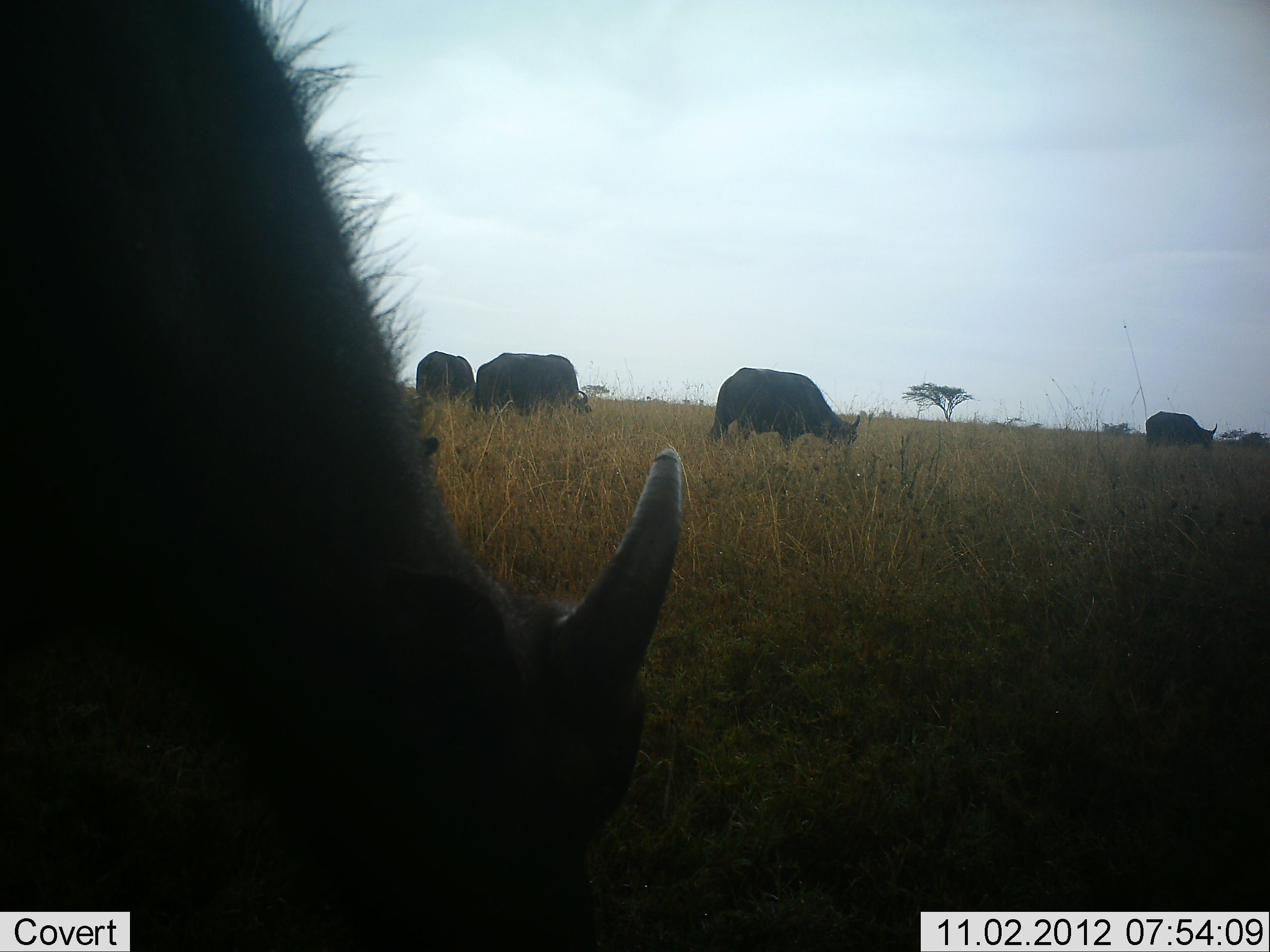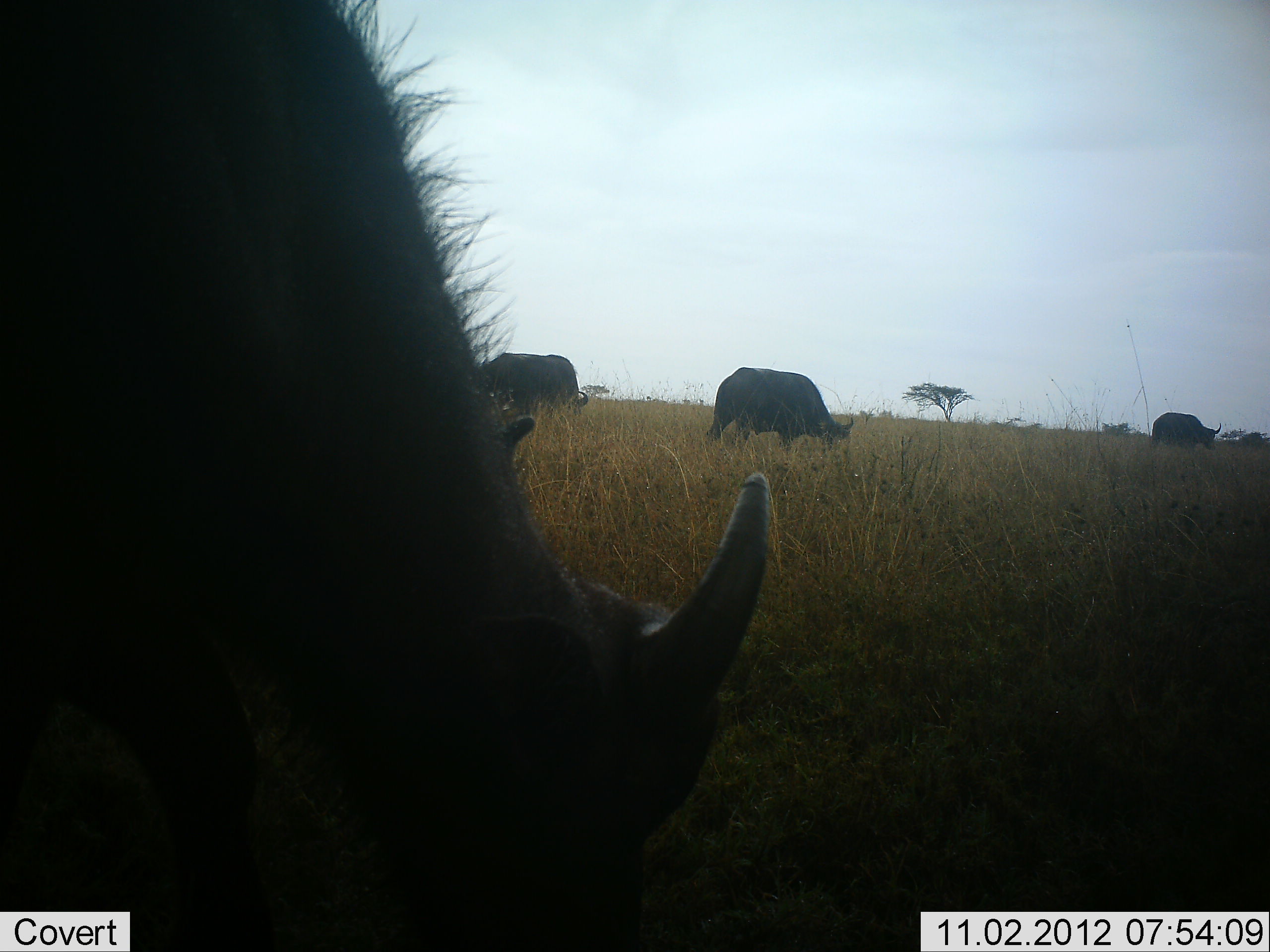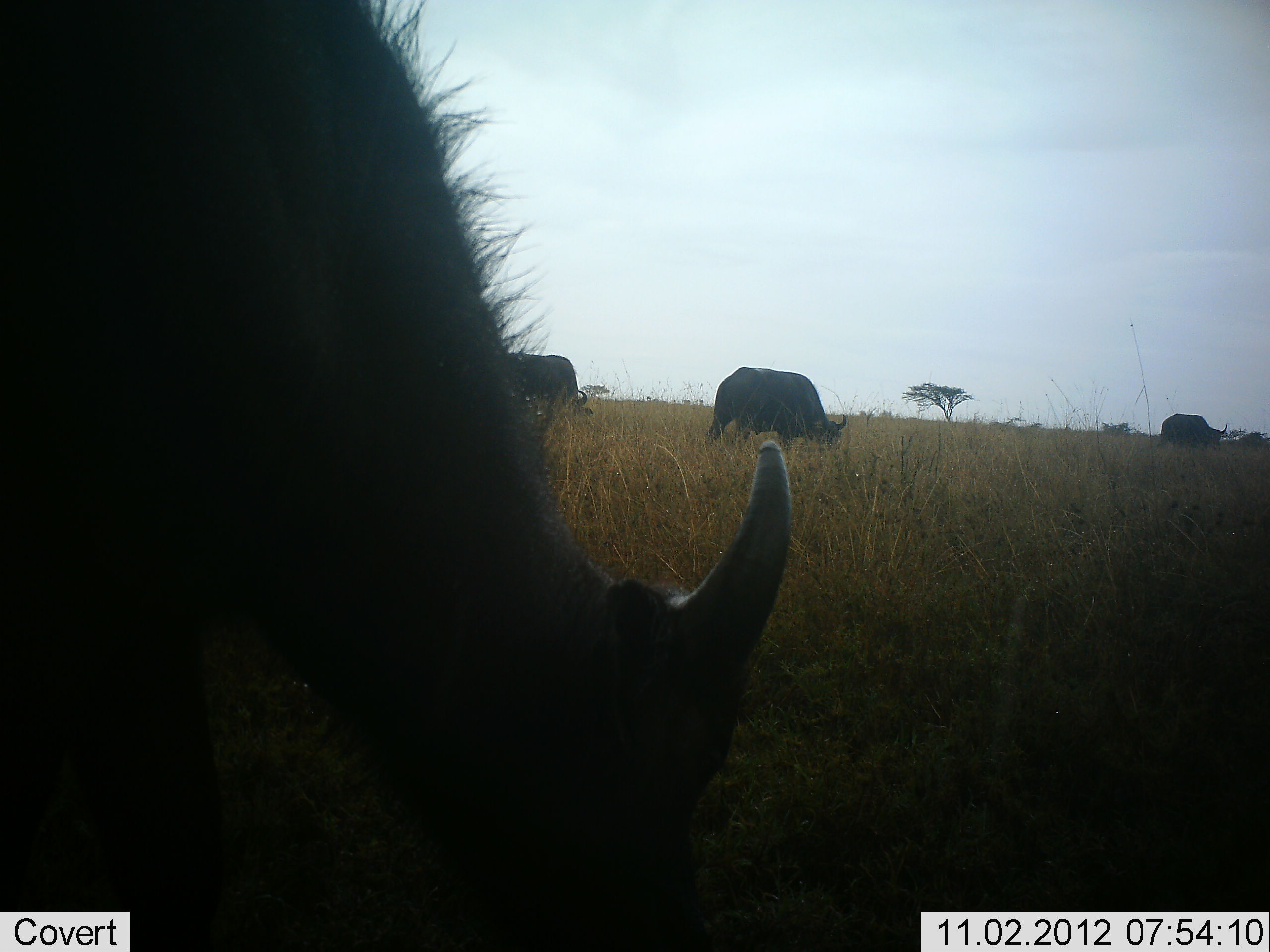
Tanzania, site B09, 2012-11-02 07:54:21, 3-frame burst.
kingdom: Animalia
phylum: Chordata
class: Mammalia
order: Artiodactyla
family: Bovidae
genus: Syncerus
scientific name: Syncerus caffer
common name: cape buffalo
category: buffalo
Buffalo (cape buffalo) (Syncerus caffer), count 5. Behavior (volunteer vote fractions): standing 10%, resting 0%, moving 10%, interacting 0%. Young present (vote fraction): 0%. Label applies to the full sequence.